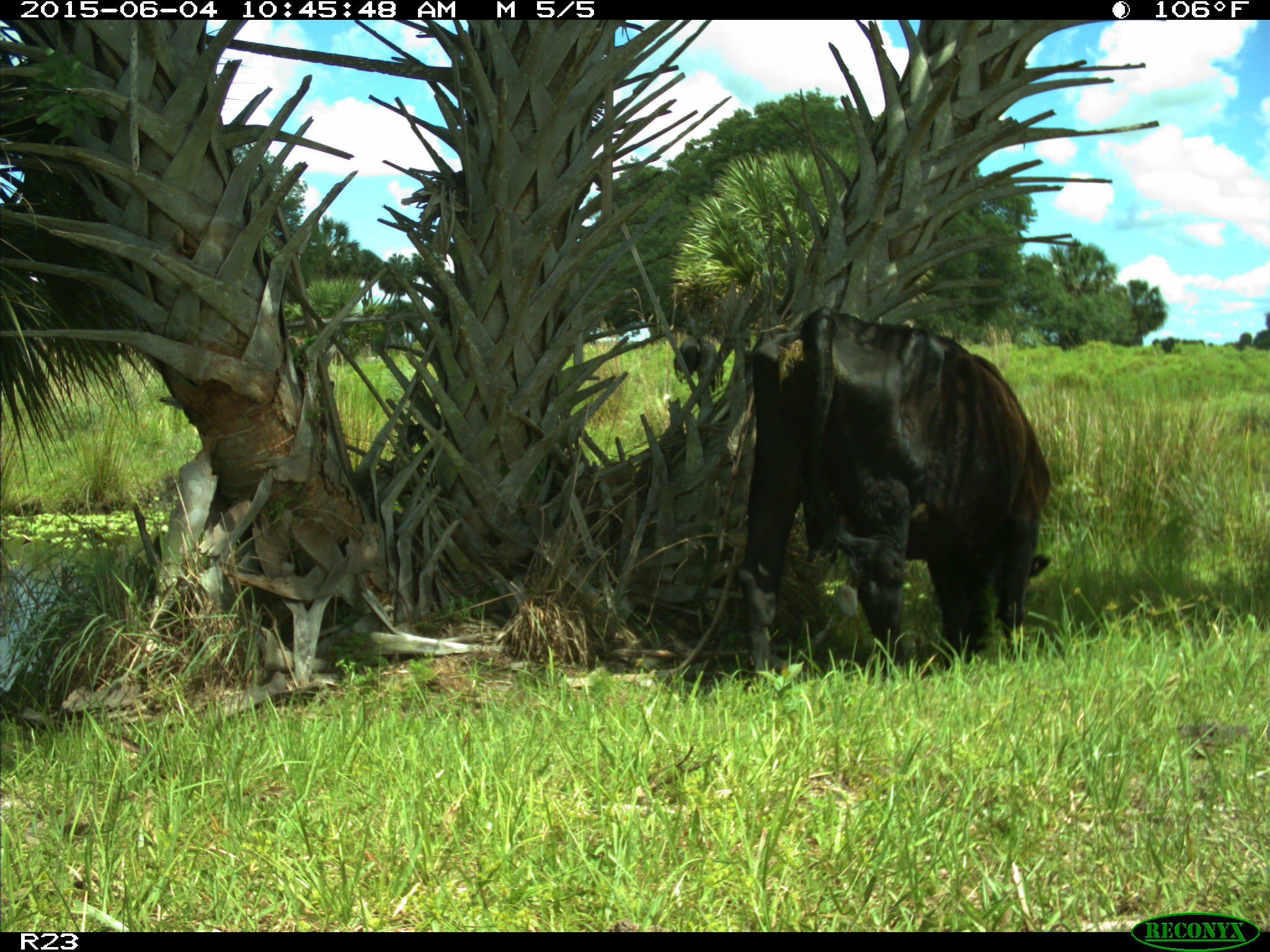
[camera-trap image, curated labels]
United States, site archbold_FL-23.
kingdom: Animalia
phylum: Chordata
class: Mammalia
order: Artiodactyla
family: Bovidae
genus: Bos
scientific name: Bos taurus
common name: domestic cow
Bos taurus (domestic cow).